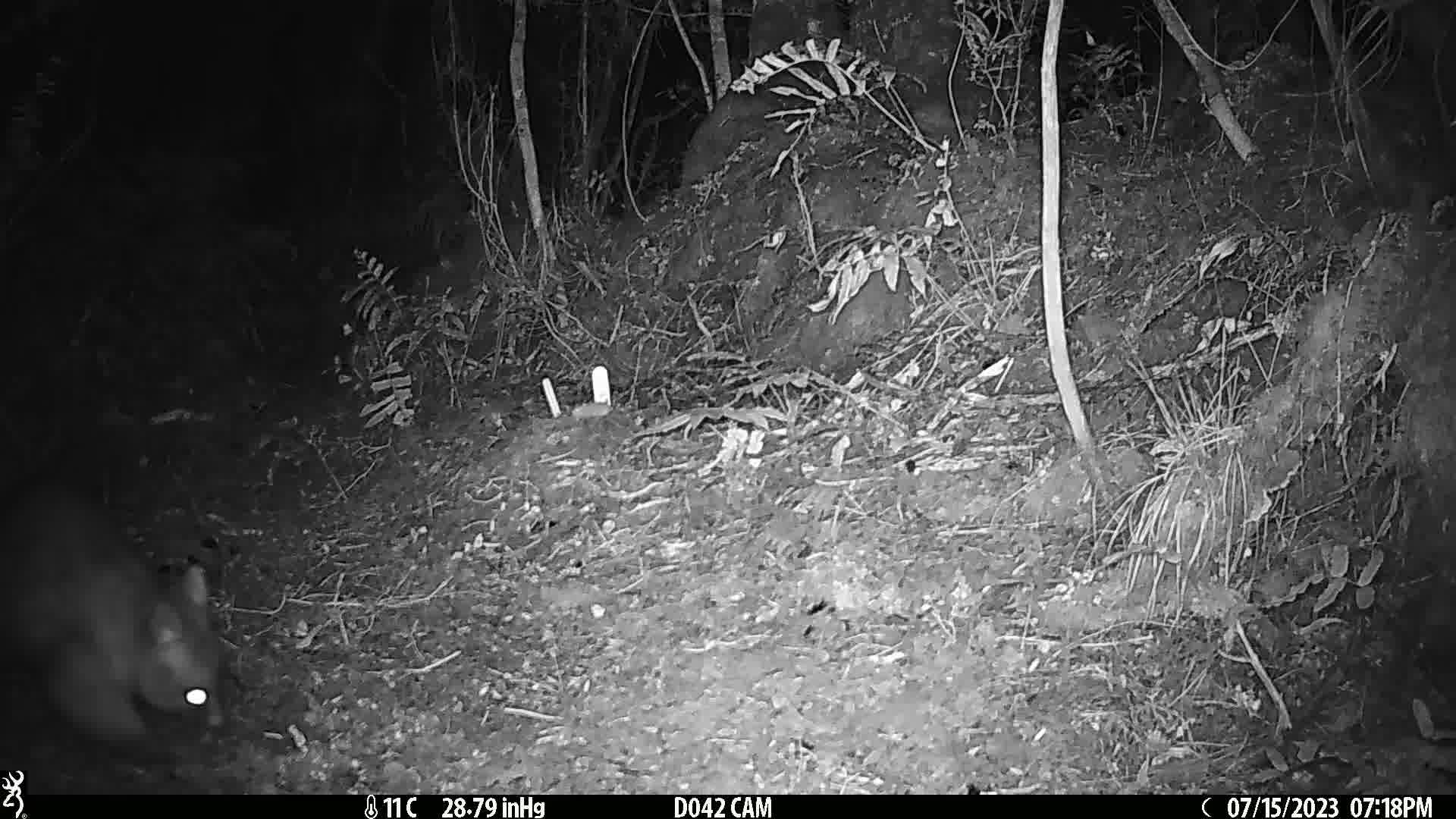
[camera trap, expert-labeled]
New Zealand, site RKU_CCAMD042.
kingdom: Animalia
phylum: Chordata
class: Mammalia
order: Diprotodontia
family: Phalangeridae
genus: Trichosurus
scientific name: Trichosurus vulpecula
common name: common brushtail possum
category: possum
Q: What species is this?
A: Possum (common brushtail possum) (Trichosurus vulpecula).